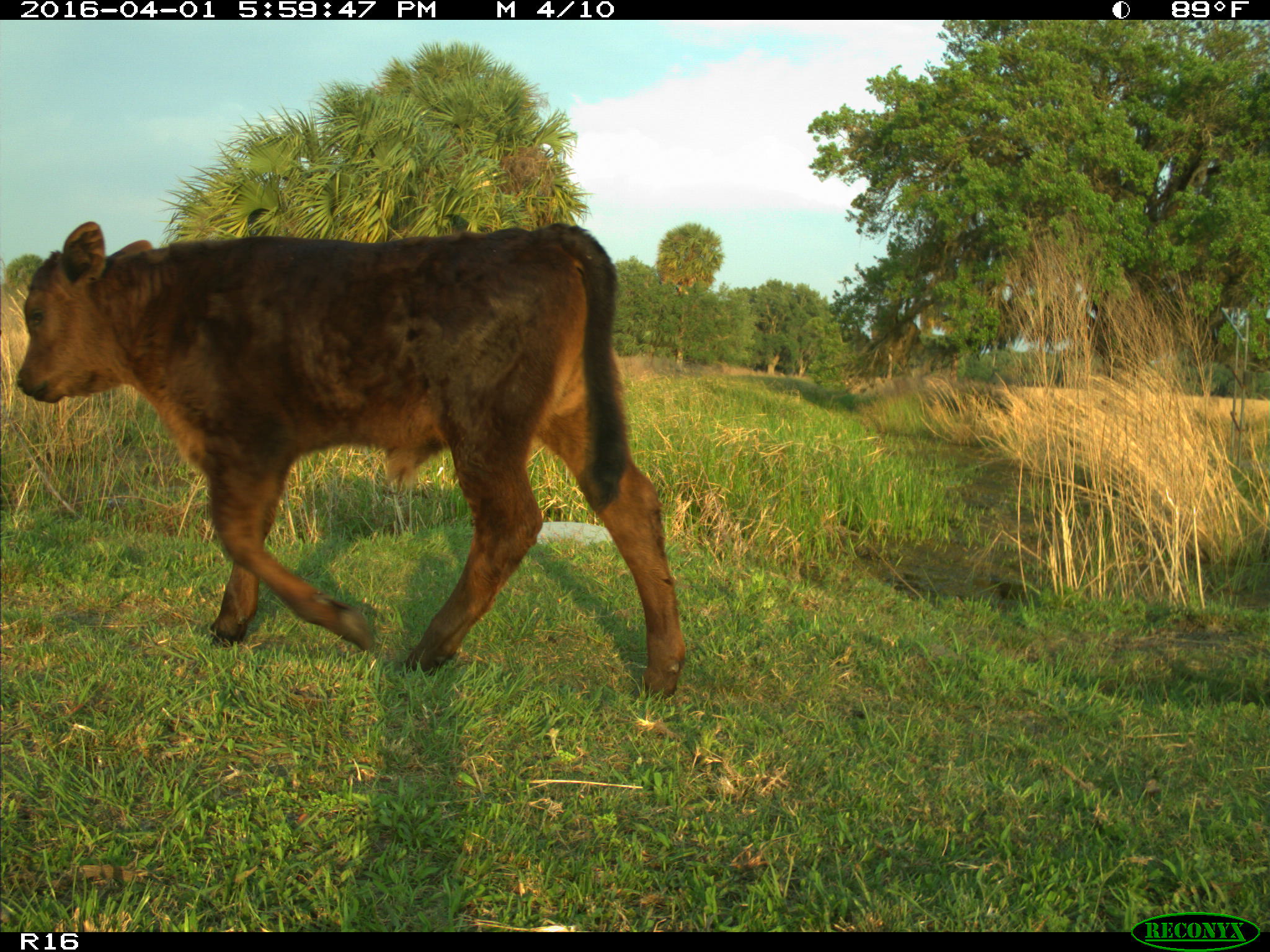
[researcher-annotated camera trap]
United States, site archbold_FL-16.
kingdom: Animalia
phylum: Chordata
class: Mammalia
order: Artiodactyla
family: Bovidae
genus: Bos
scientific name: Bos taurus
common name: domestic cow